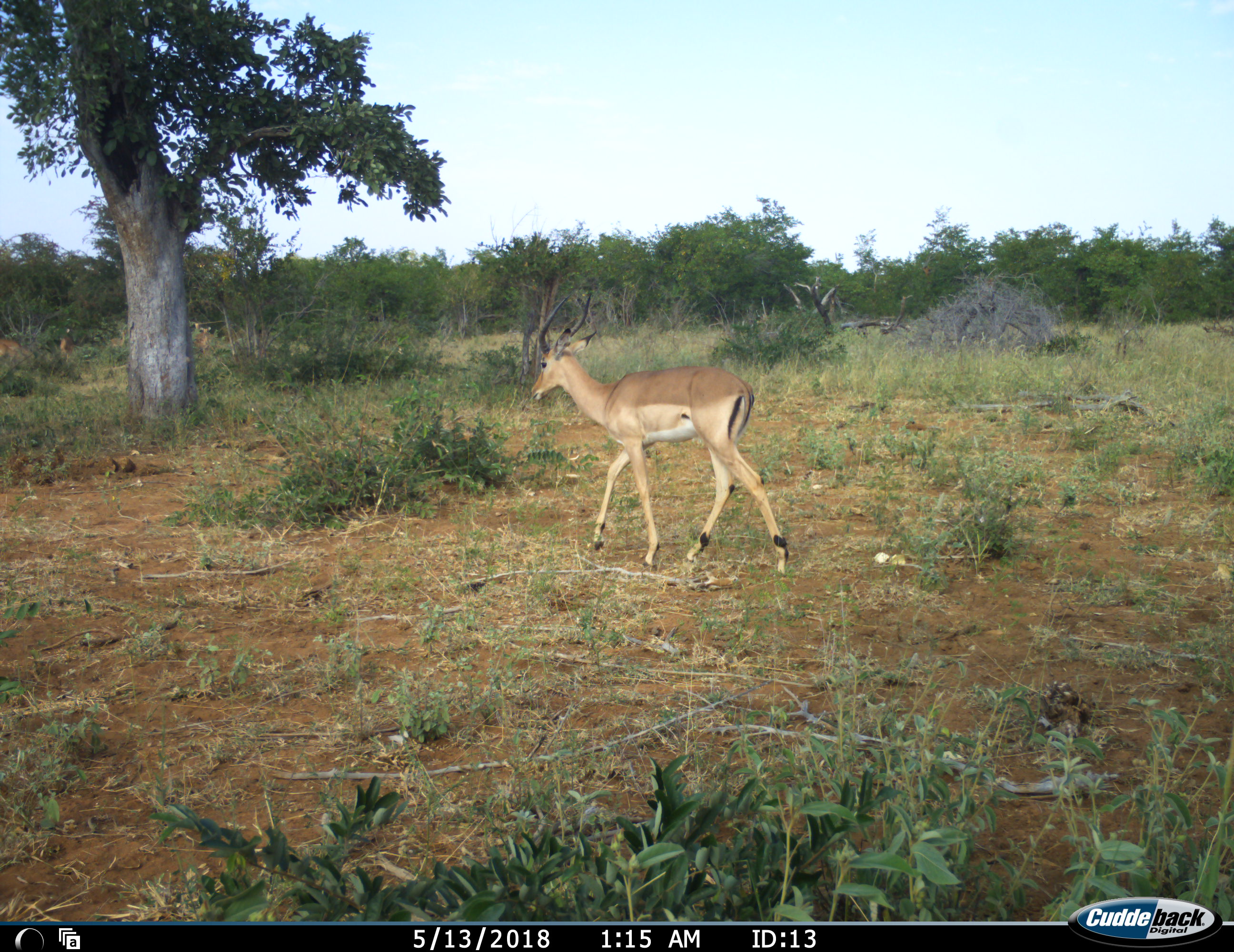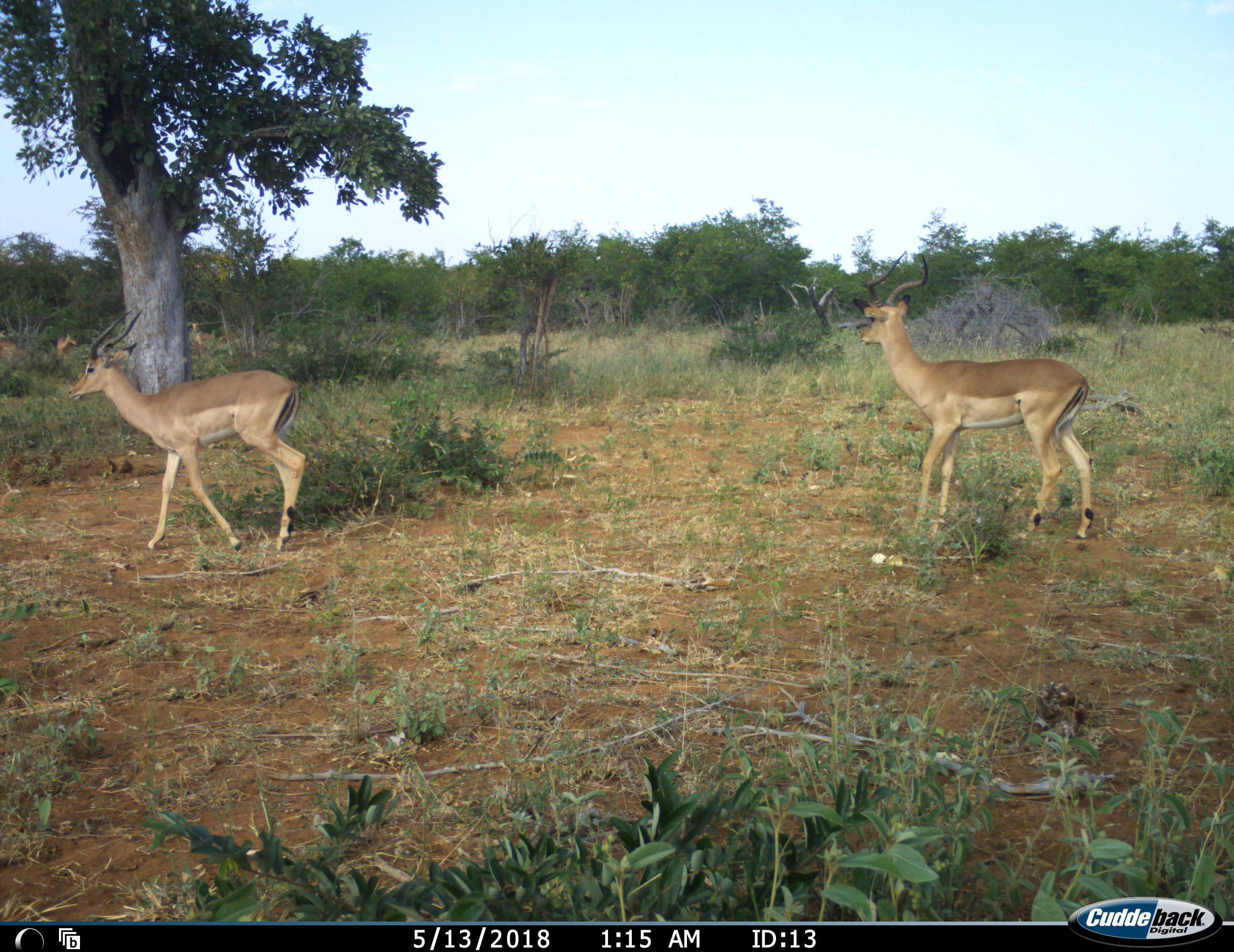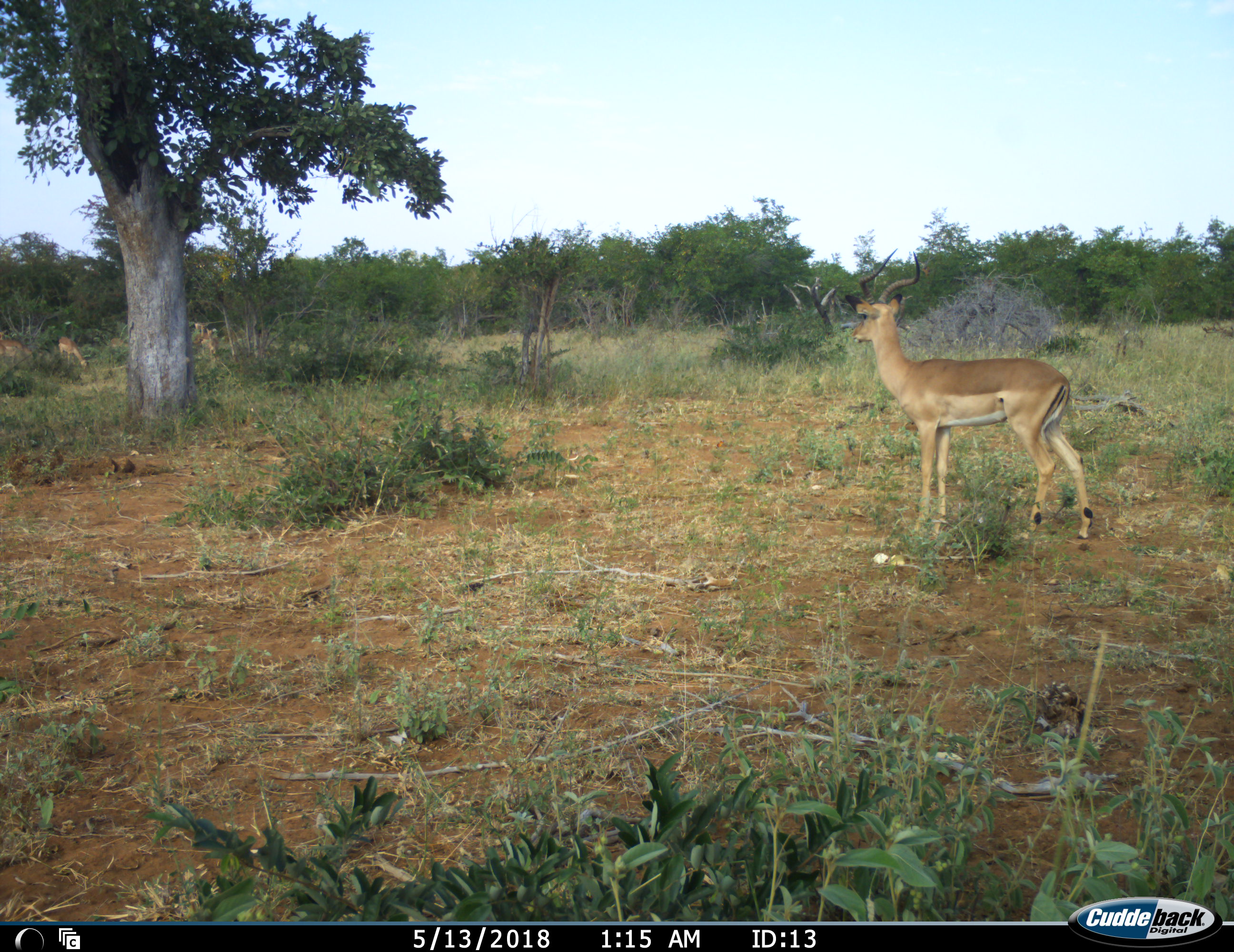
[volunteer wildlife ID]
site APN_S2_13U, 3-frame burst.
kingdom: Animalia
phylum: Chordata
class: Mammalia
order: Artiodactyla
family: Bovidae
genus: Aepyceros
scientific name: Aepyceros melampus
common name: impala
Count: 2.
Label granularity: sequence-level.